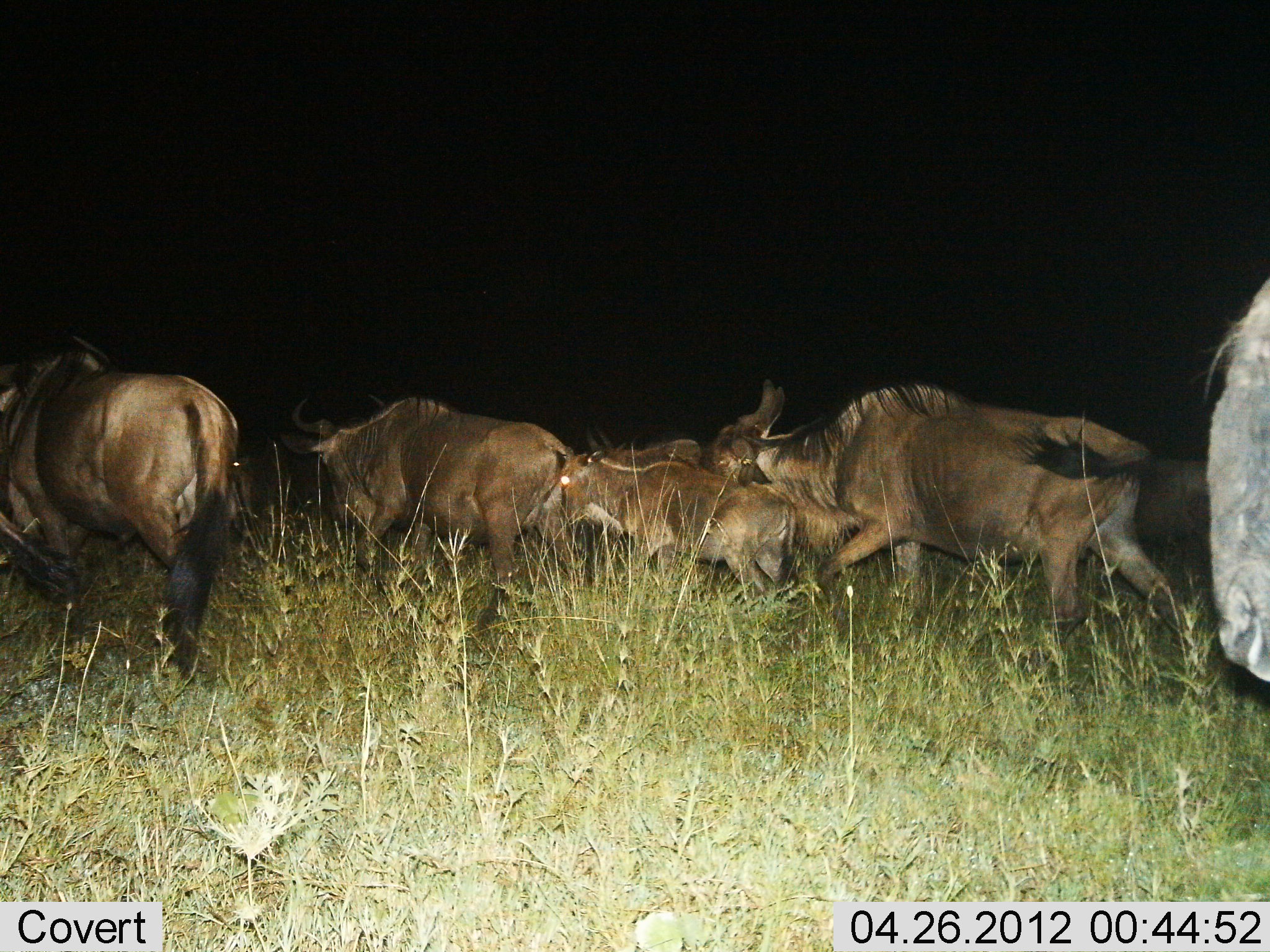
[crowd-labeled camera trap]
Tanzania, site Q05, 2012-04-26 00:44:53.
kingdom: Animalia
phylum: Chordata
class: Mammalia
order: Artiodactyla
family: Bovidae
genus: Connochaetes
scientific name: Connochaetes taurinus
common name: blue wildebeest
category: wildebeest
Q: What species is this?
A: Wildebeest (blue wildebeest) (Connochaetes taurinus).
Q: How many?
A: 7.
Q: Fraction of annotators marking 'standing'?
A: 4%.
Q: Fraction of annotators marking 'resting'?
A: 0%.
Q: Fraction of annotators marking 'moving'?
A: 100%.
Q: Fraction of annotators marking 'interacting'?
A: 0%.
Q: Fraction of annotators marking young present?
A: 61%.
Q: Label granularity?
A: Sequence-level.